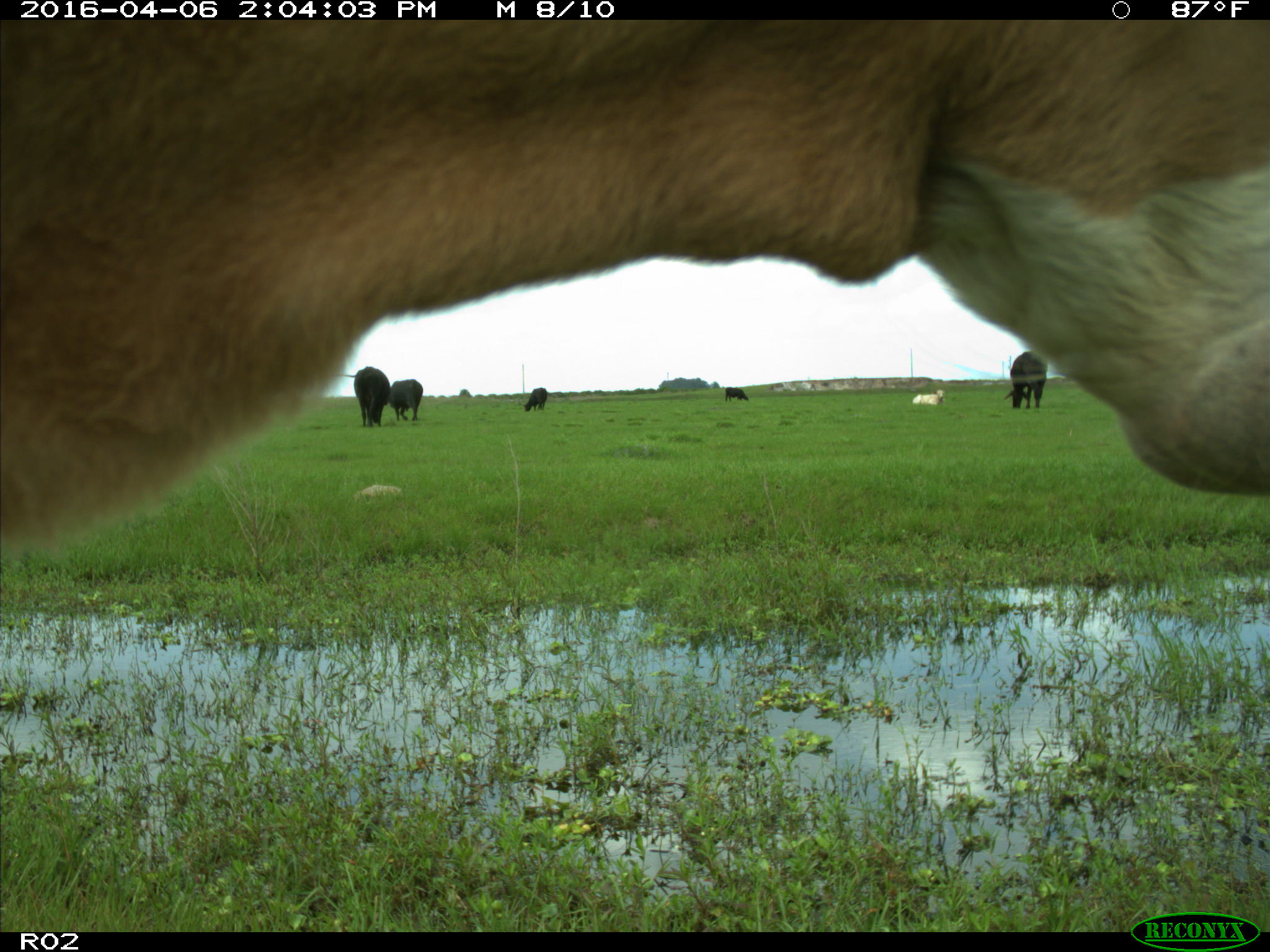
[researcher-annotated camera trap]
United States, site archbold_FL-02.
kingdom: Animalia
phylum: Chordata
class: Mammalia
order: Artiodactyla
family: Bovidae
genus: Bos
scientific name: Bos taurus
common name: domestic cow